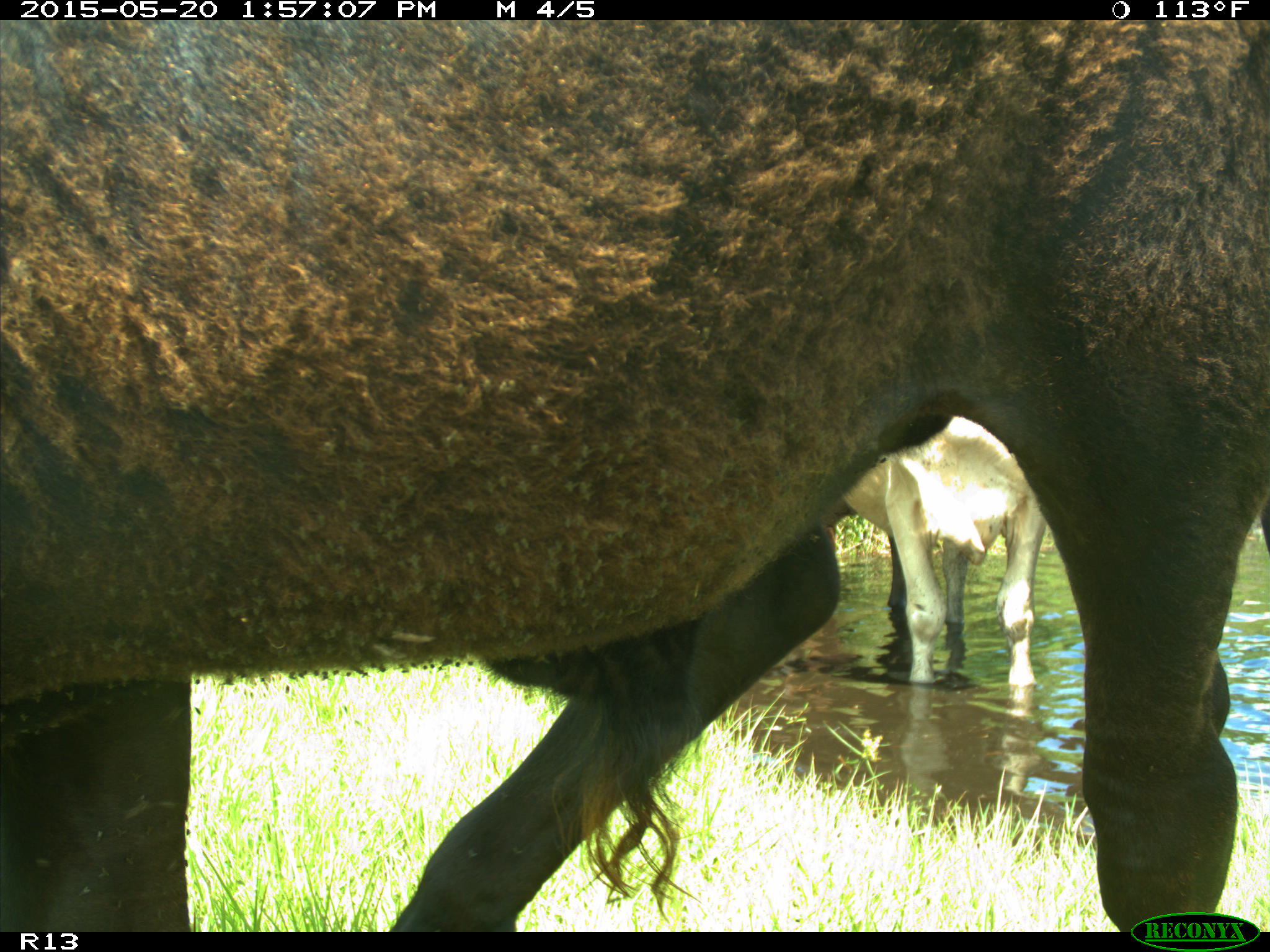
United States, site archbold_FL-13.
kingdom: Animalia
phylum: Chordata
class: Mammalia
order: Artiodactyla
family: Bovidae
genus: Bos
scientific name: Bos taurus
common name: domestic cow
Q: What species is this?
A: Bos taurus (domestic cow).